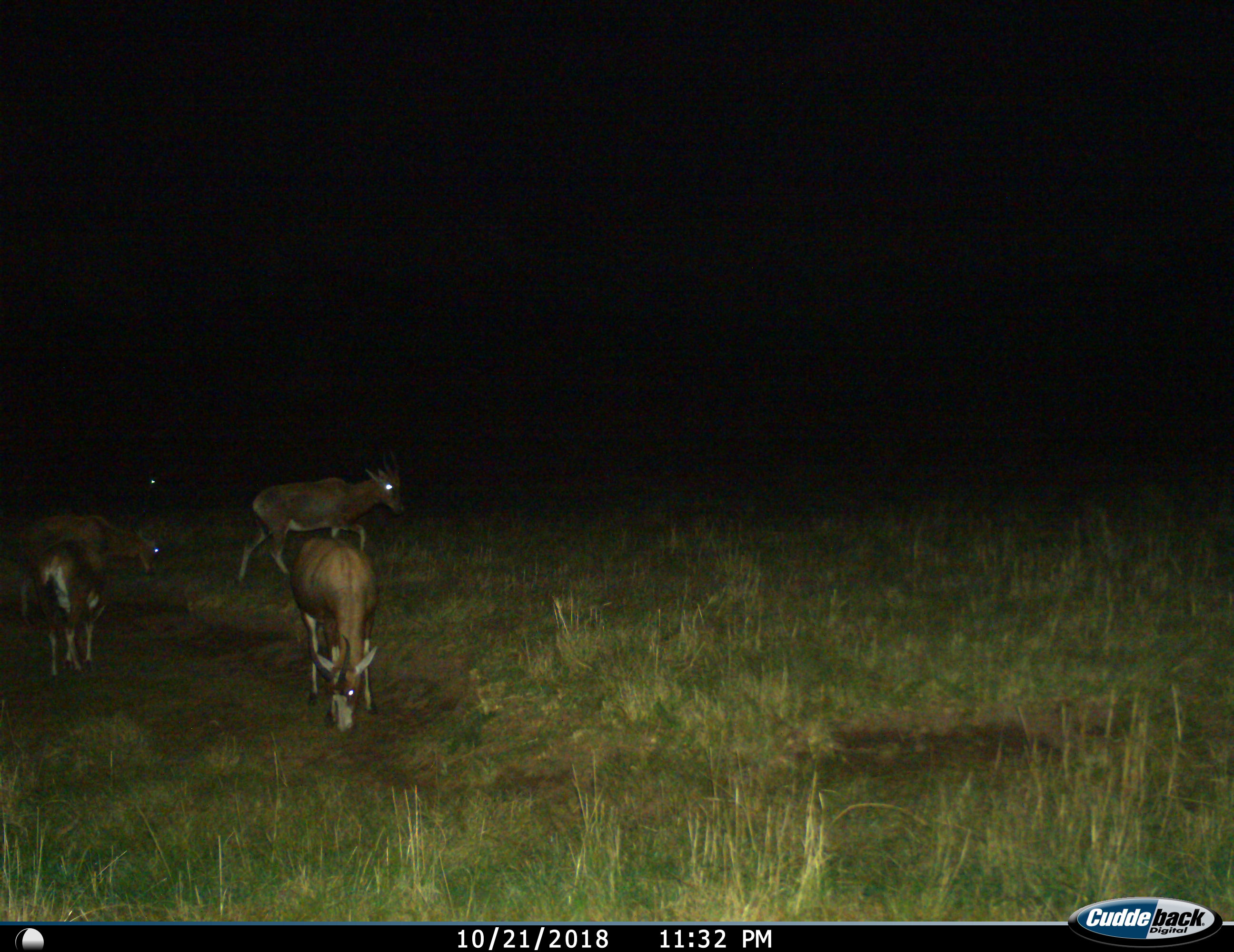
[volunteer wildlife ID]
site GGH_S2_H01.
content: unidentified animal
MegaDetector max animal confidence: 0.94